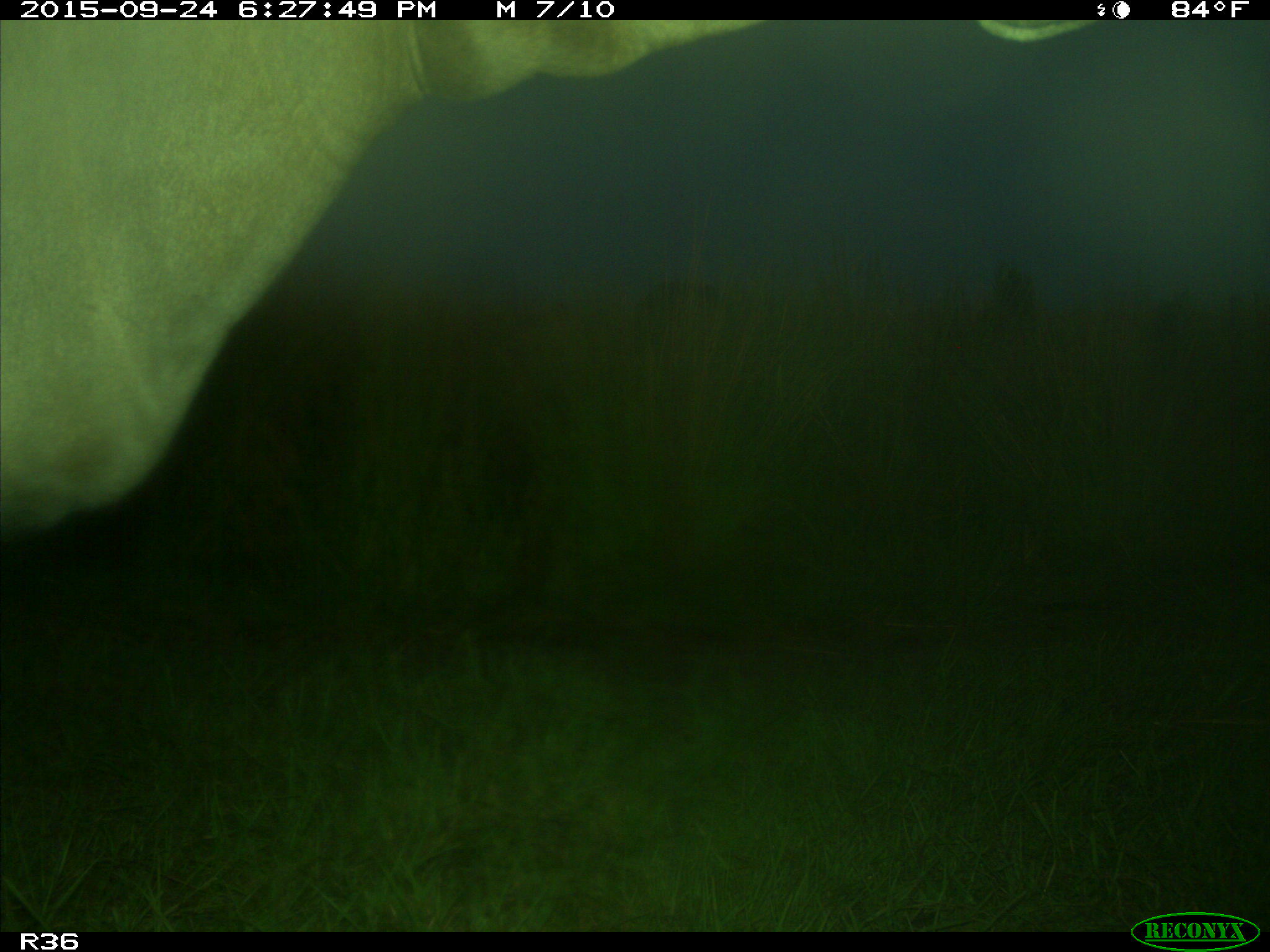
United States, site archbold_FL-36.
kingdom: Animalia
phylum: Chordata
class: Mammalia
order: Artiodactyla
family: Bovidae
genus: Bos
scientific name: Bos taurus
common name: domestic cow